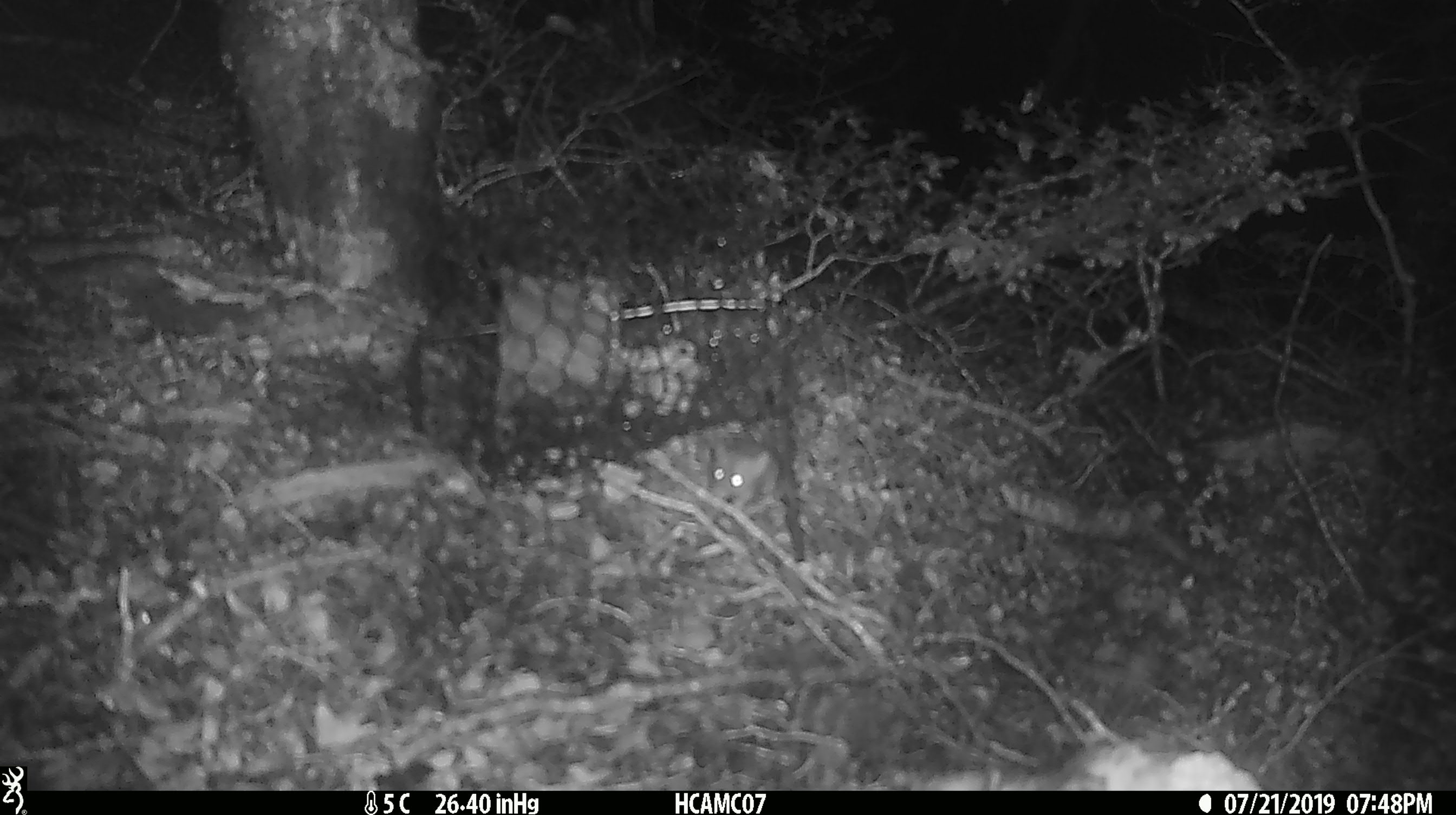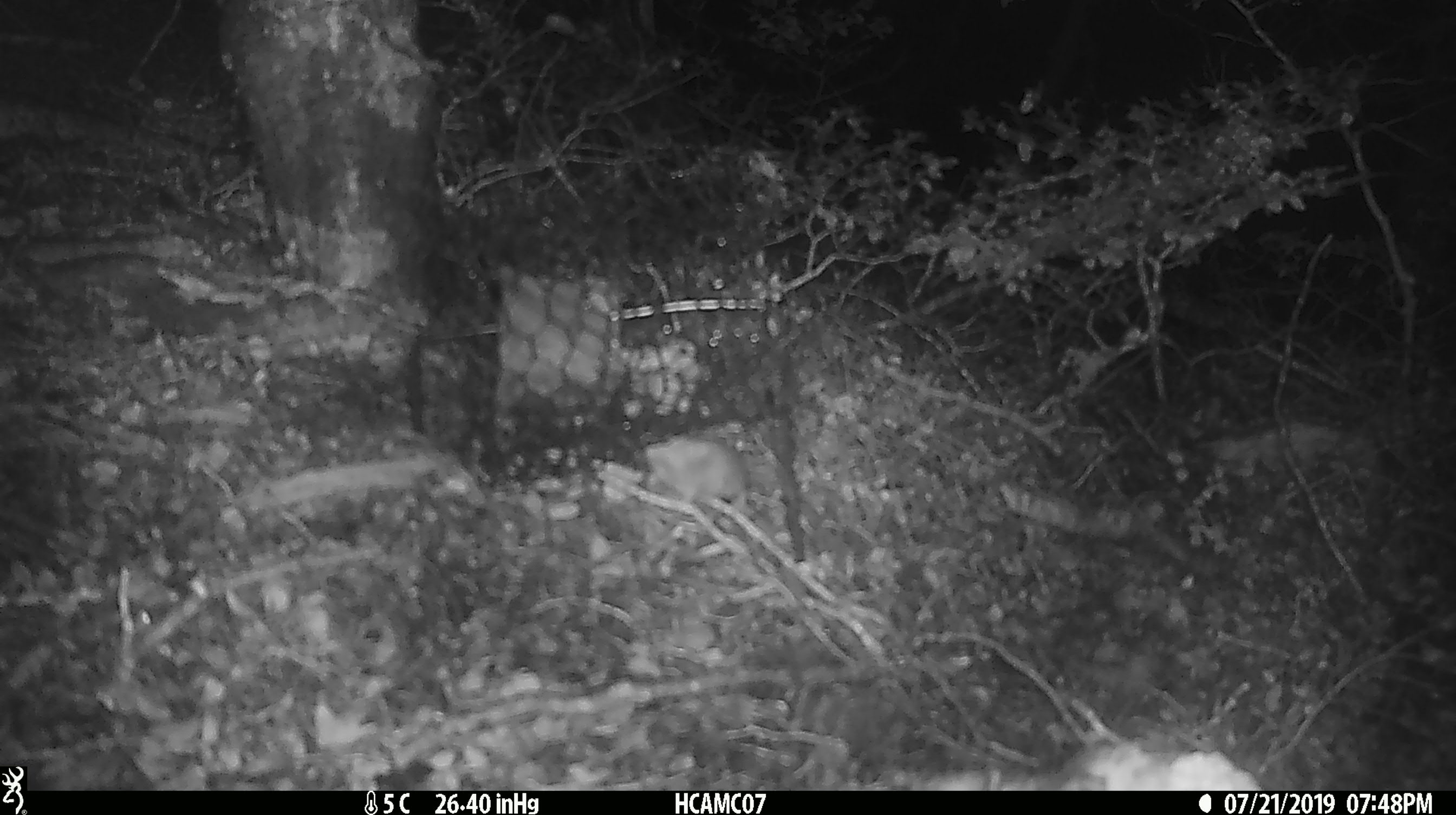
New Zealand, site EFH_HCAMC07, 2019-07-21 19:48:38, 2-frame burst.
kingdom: Animalia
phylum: Chordata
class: Mammalia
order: Rodentia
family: Muridae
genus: Mus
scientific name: Mus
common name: mouse